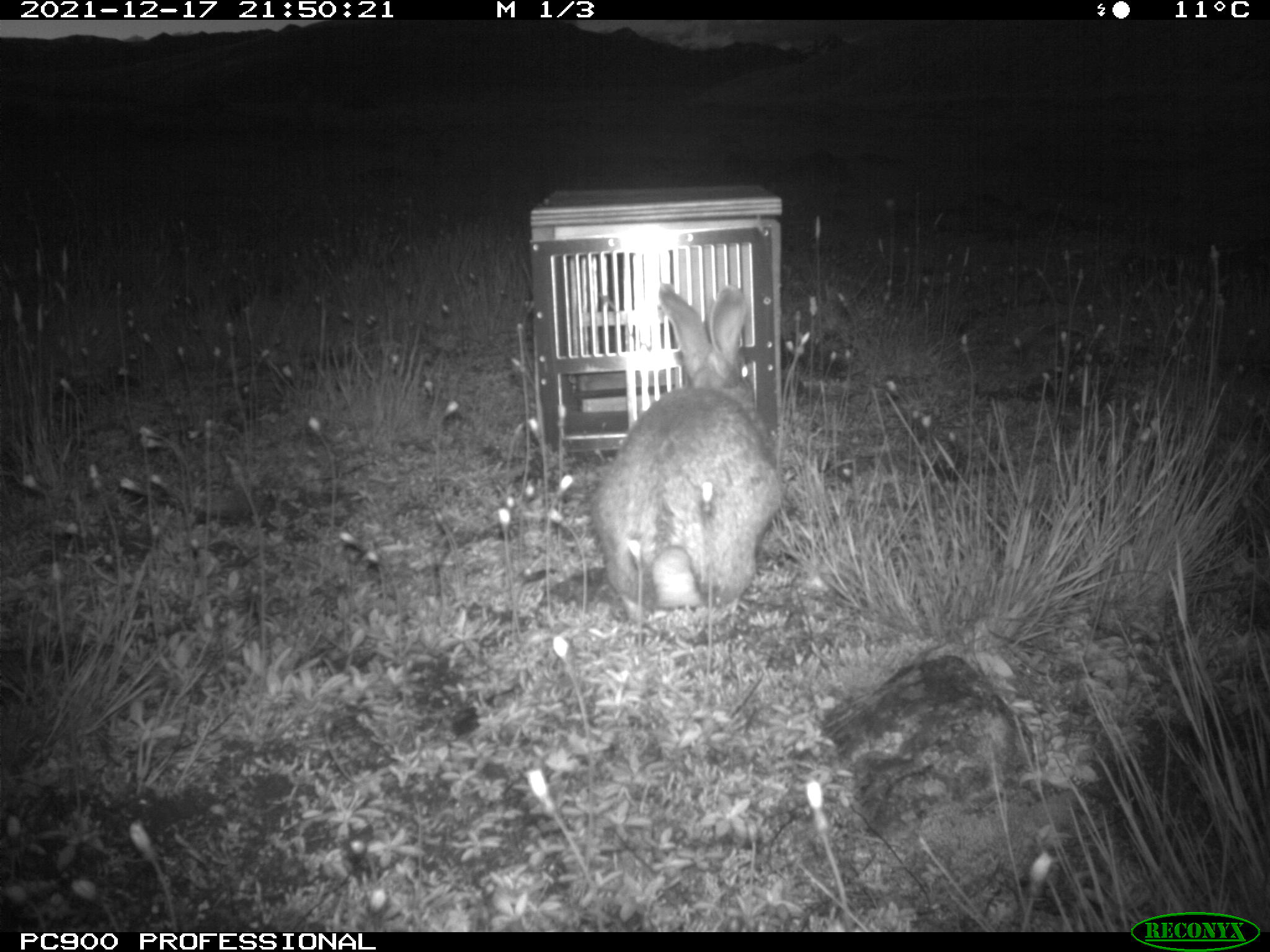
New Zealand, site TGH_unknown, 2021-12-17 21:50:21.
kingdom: Animalia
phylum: Chordata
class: Mammalia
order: Lagomorpha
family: Leporidae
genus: Oryctolagus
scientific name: Oryctolagus cuniculus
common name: european rabbit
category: rabbit